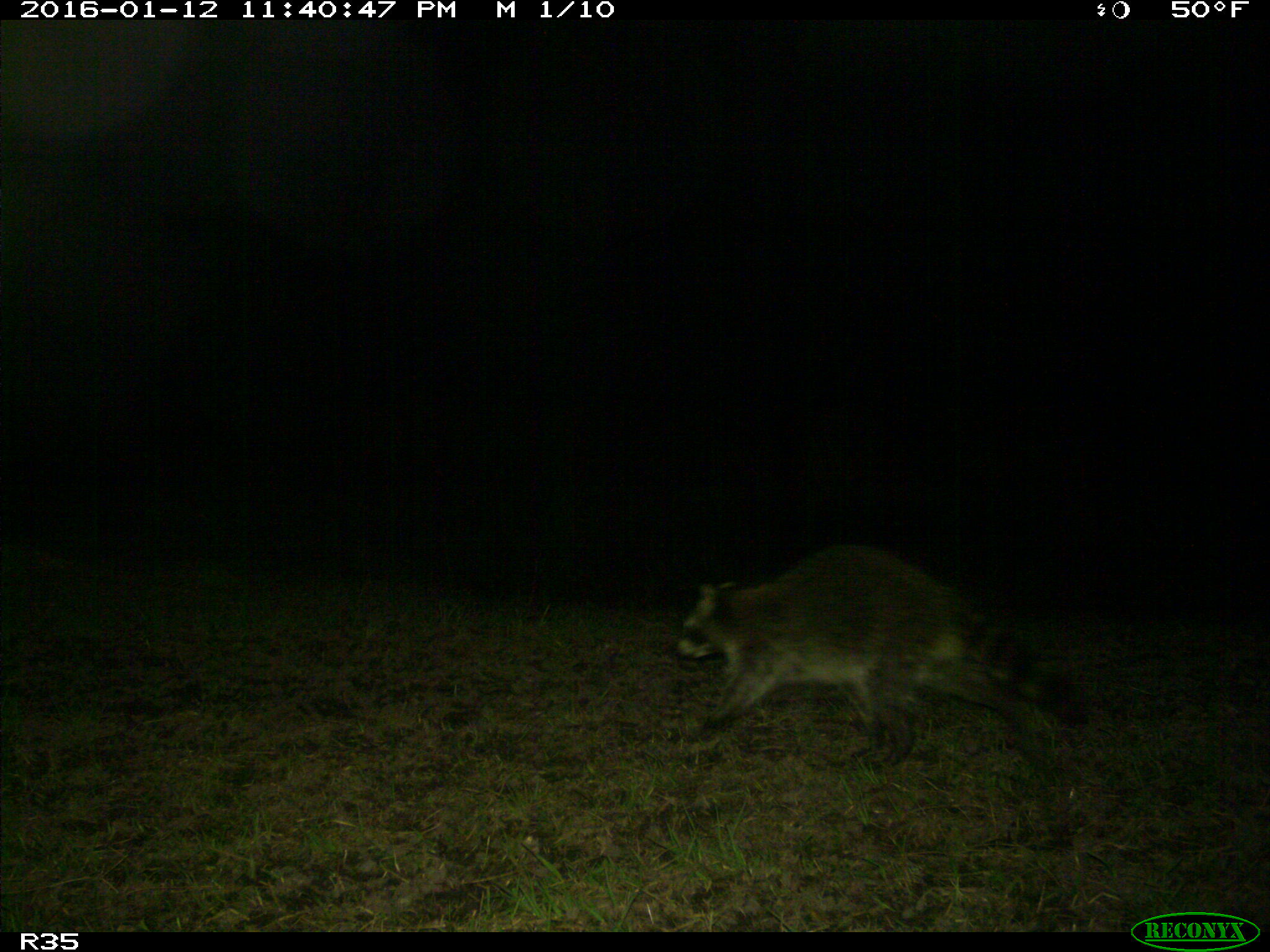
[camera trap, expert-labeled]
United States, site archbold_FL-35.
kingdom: Animalia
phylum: Chordata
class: Mammalia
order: Carnivora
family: Procyonidae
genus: Procyon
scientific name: Procyon lotor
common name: common raccoon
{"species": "Procyon lotor (common raccoon)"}